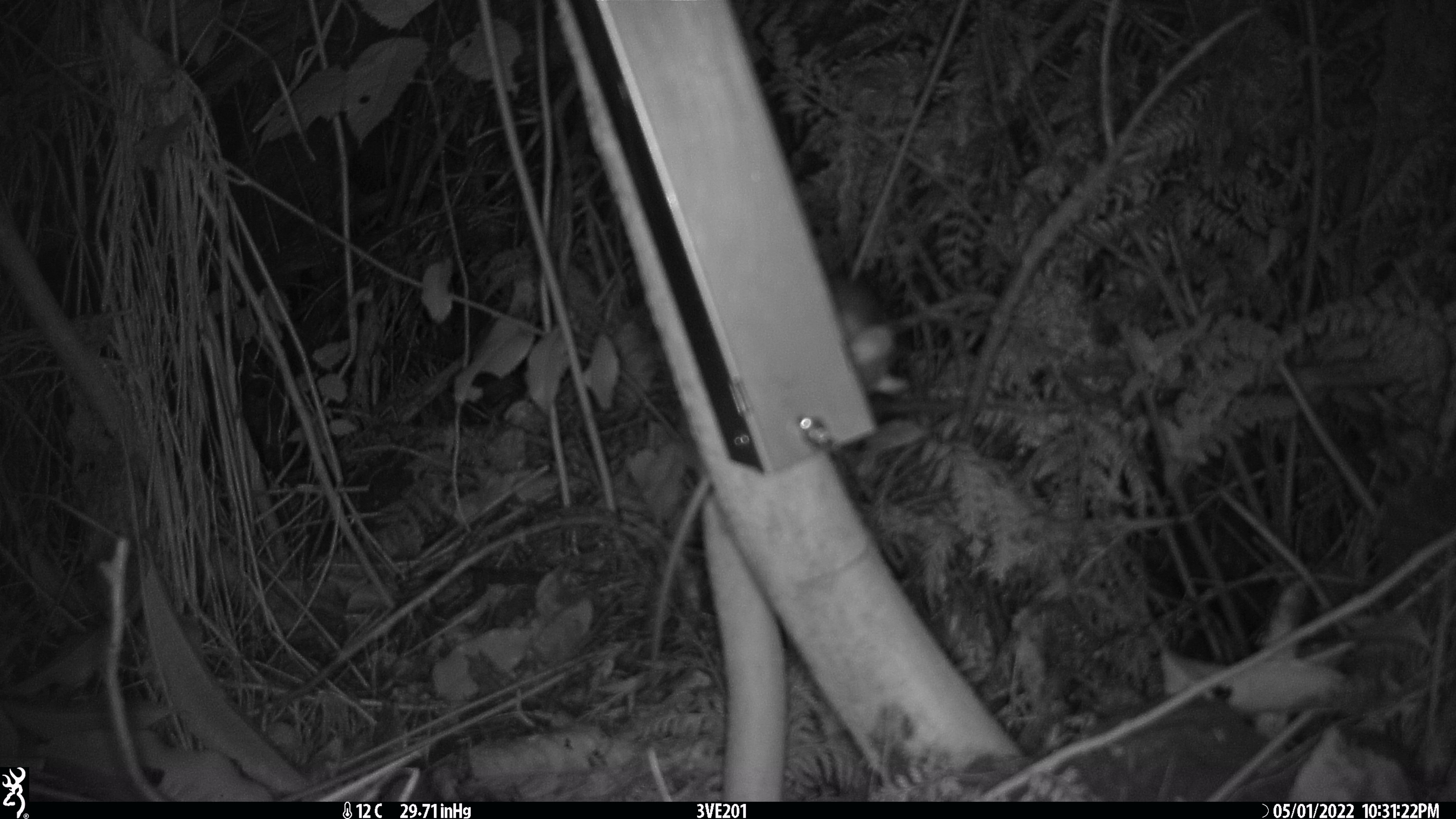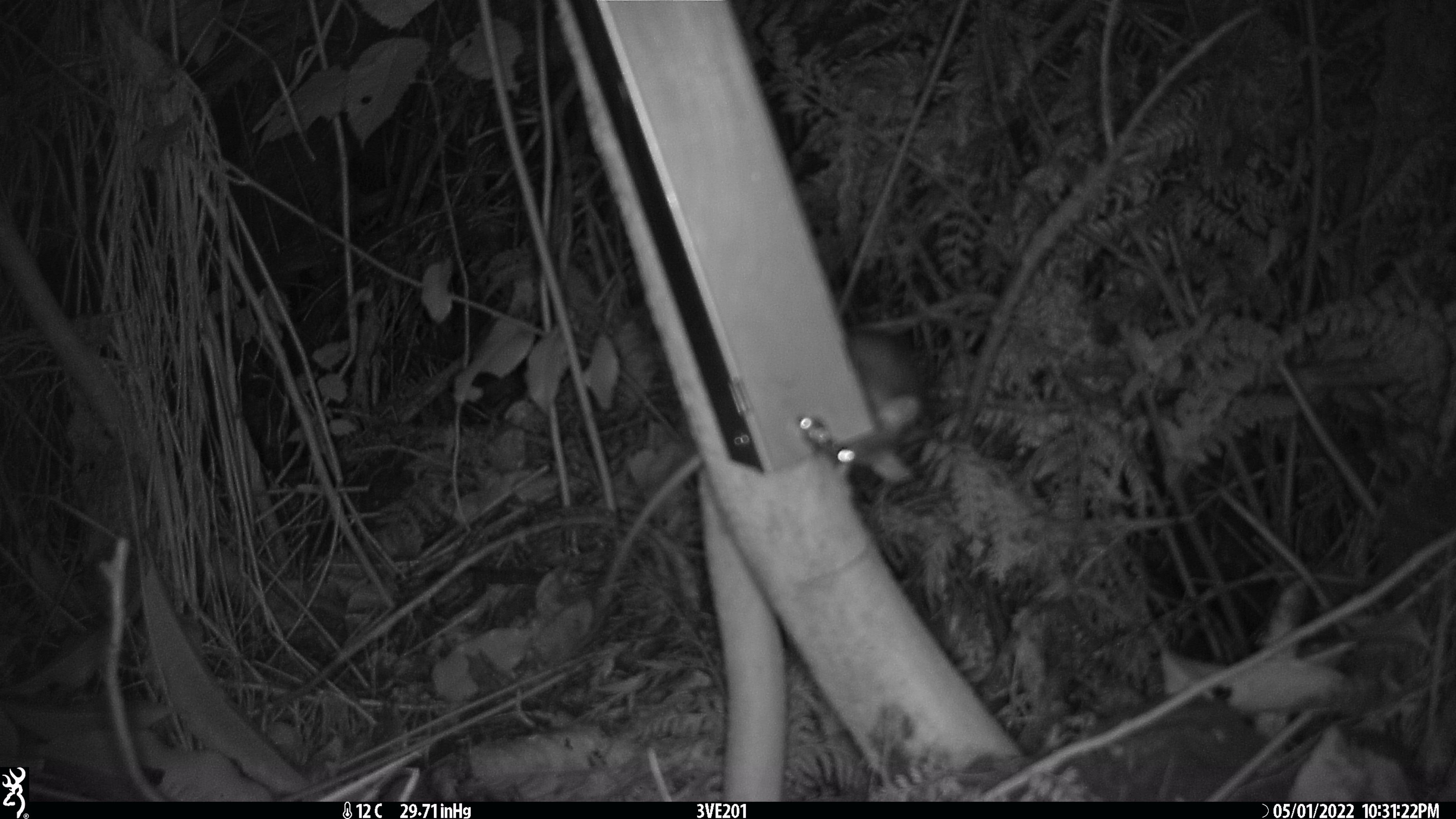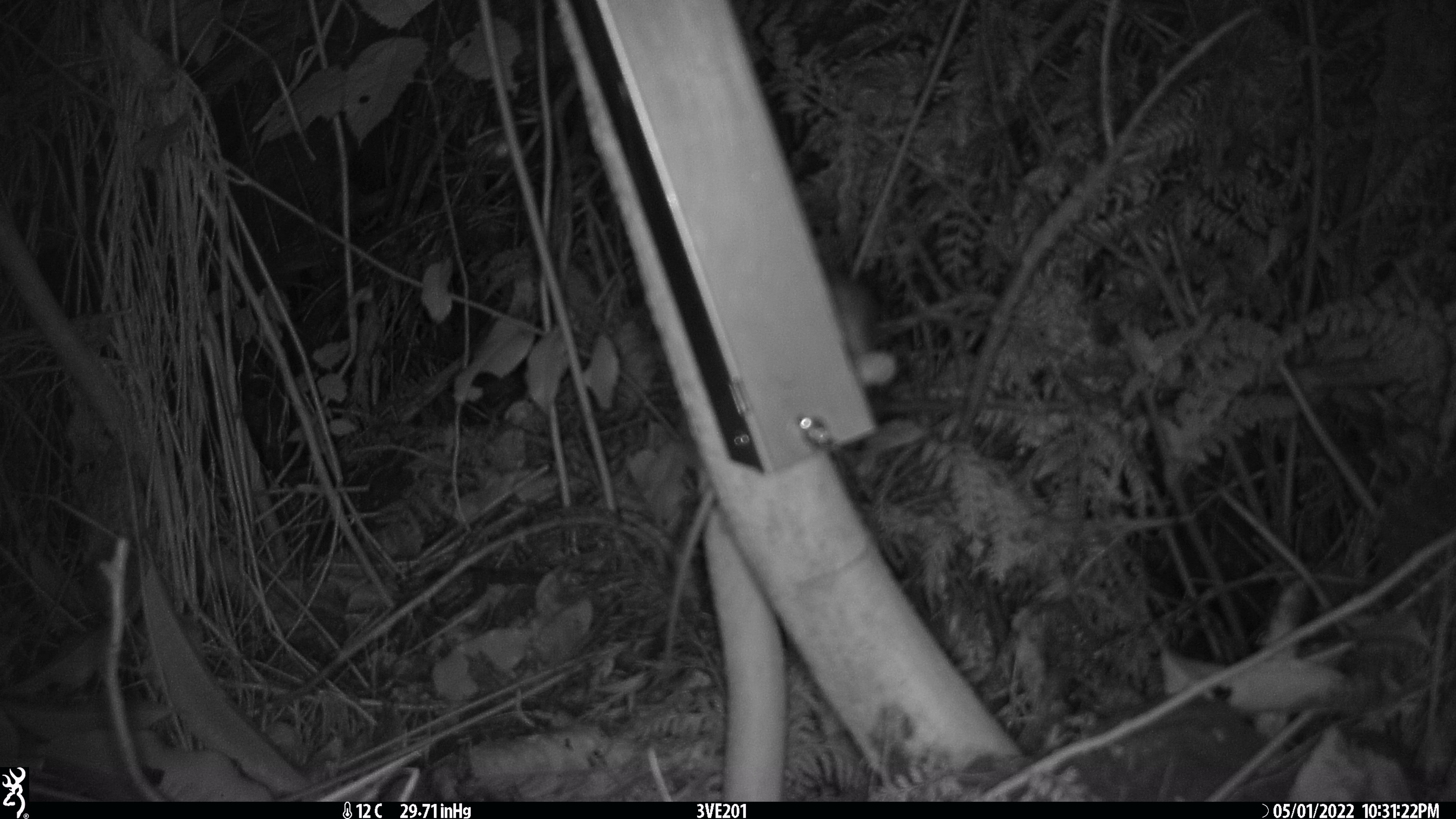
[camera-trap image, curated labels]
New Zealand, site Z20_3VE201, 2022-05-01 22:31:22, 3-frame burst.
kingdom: Animalia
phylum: Chordata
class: Mammalia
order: Rodentia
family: Muridae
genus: Rattus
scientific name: Rattus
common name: rat